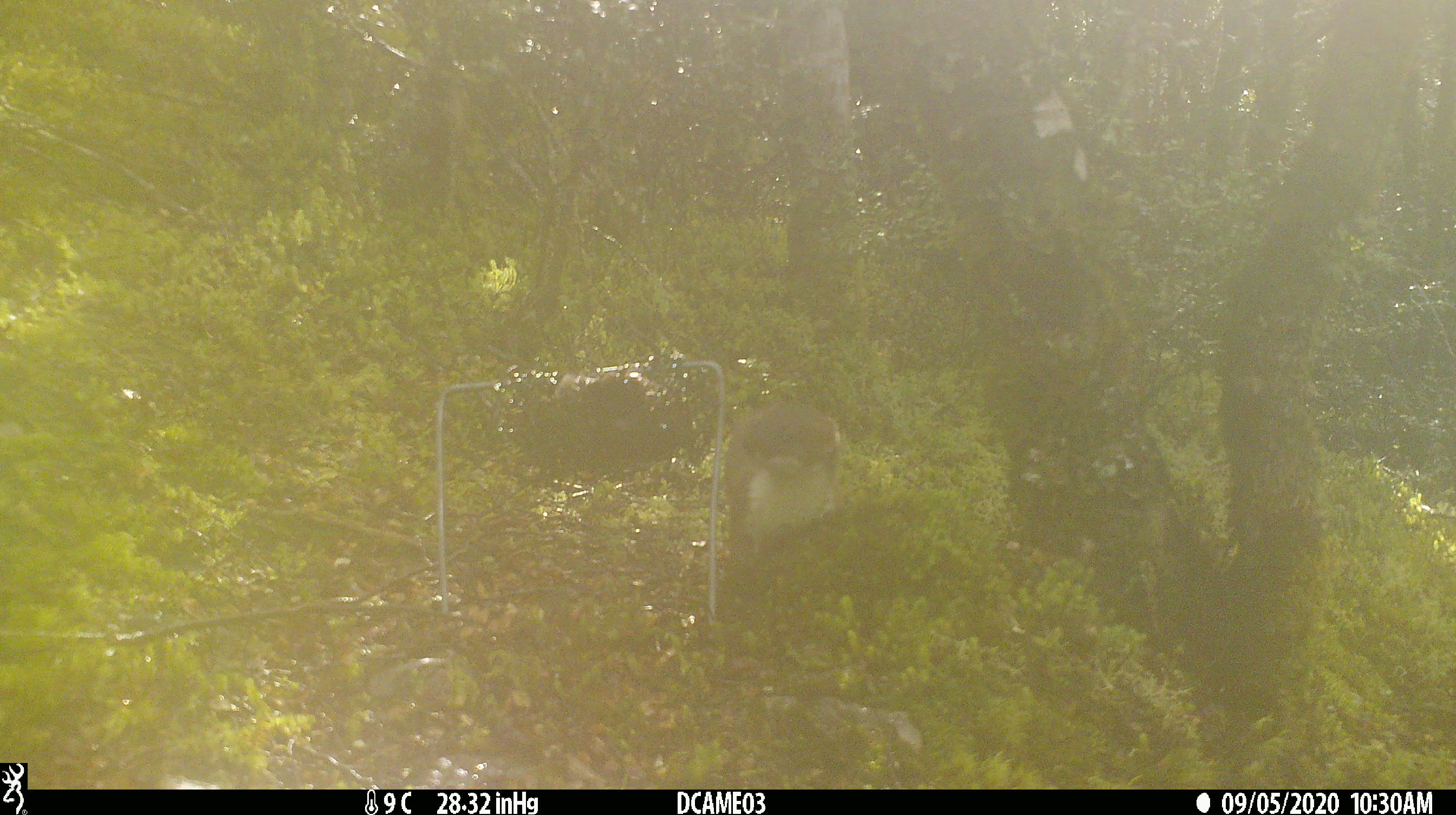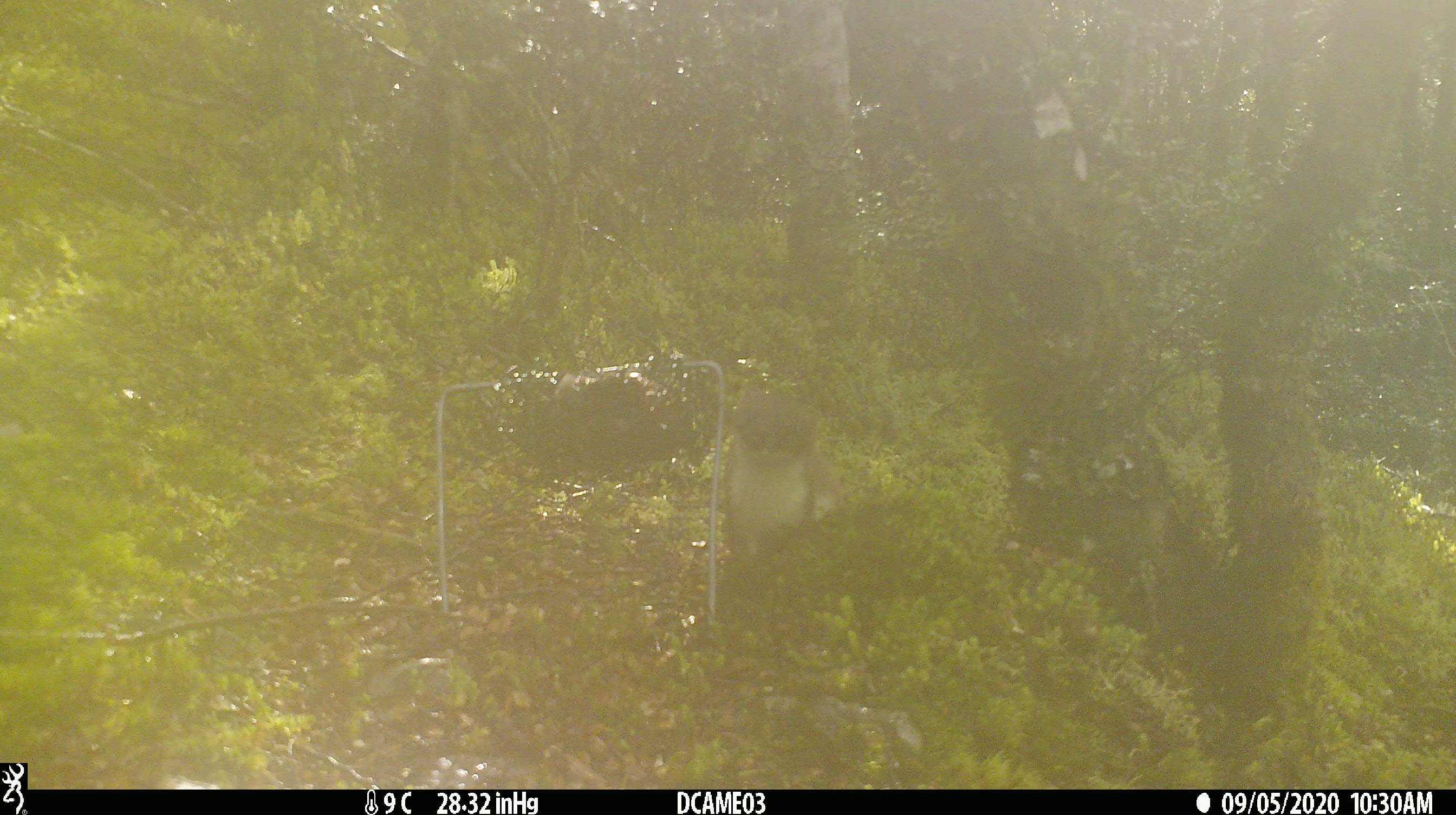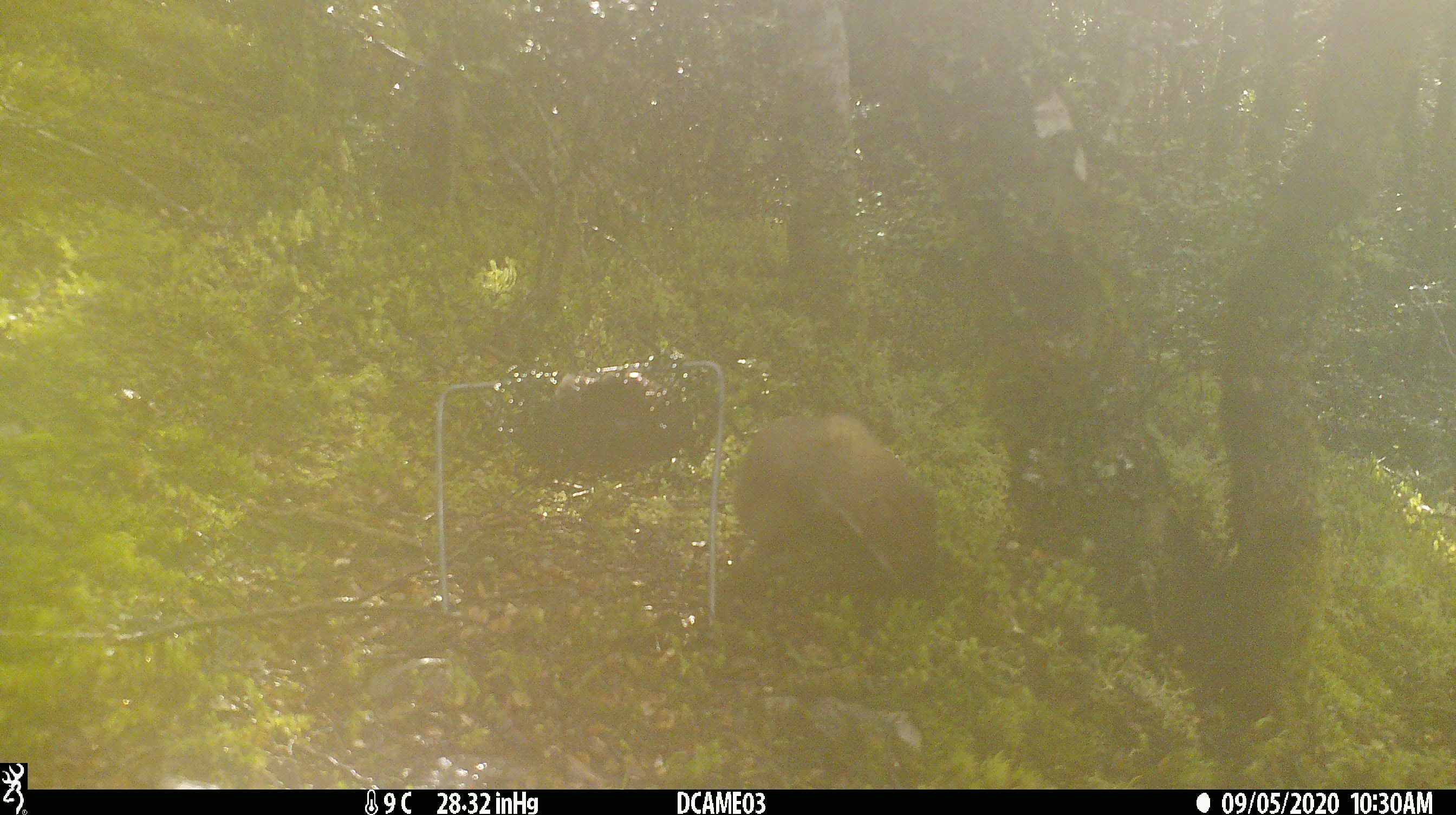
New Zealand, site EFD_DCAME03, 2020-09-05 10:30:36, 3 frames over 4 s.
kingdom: Animalia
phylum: Chordata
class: Mammalia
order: Carnivora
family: Mustelidae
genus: Mustela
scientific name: Mustela erminea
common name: stoat